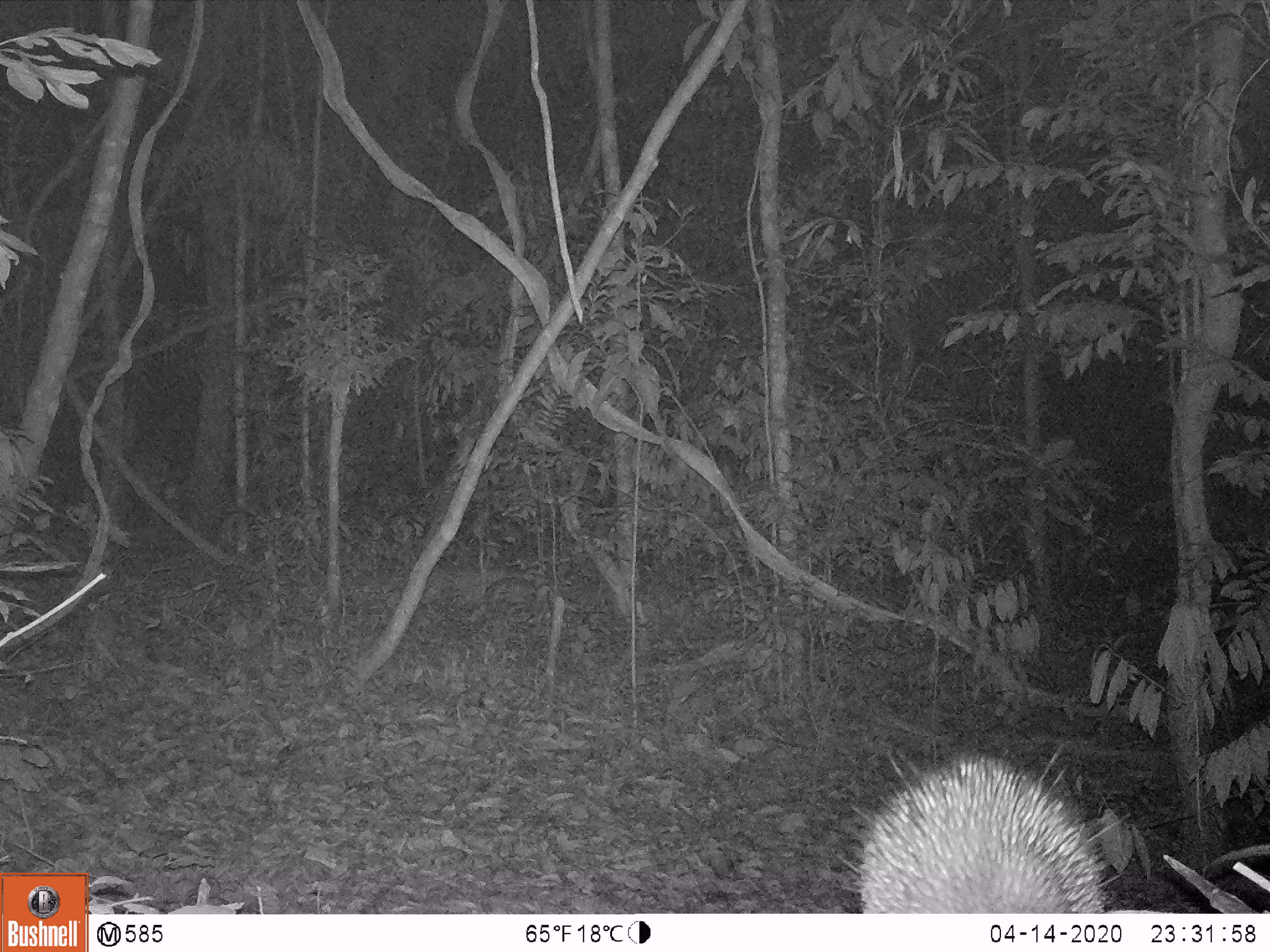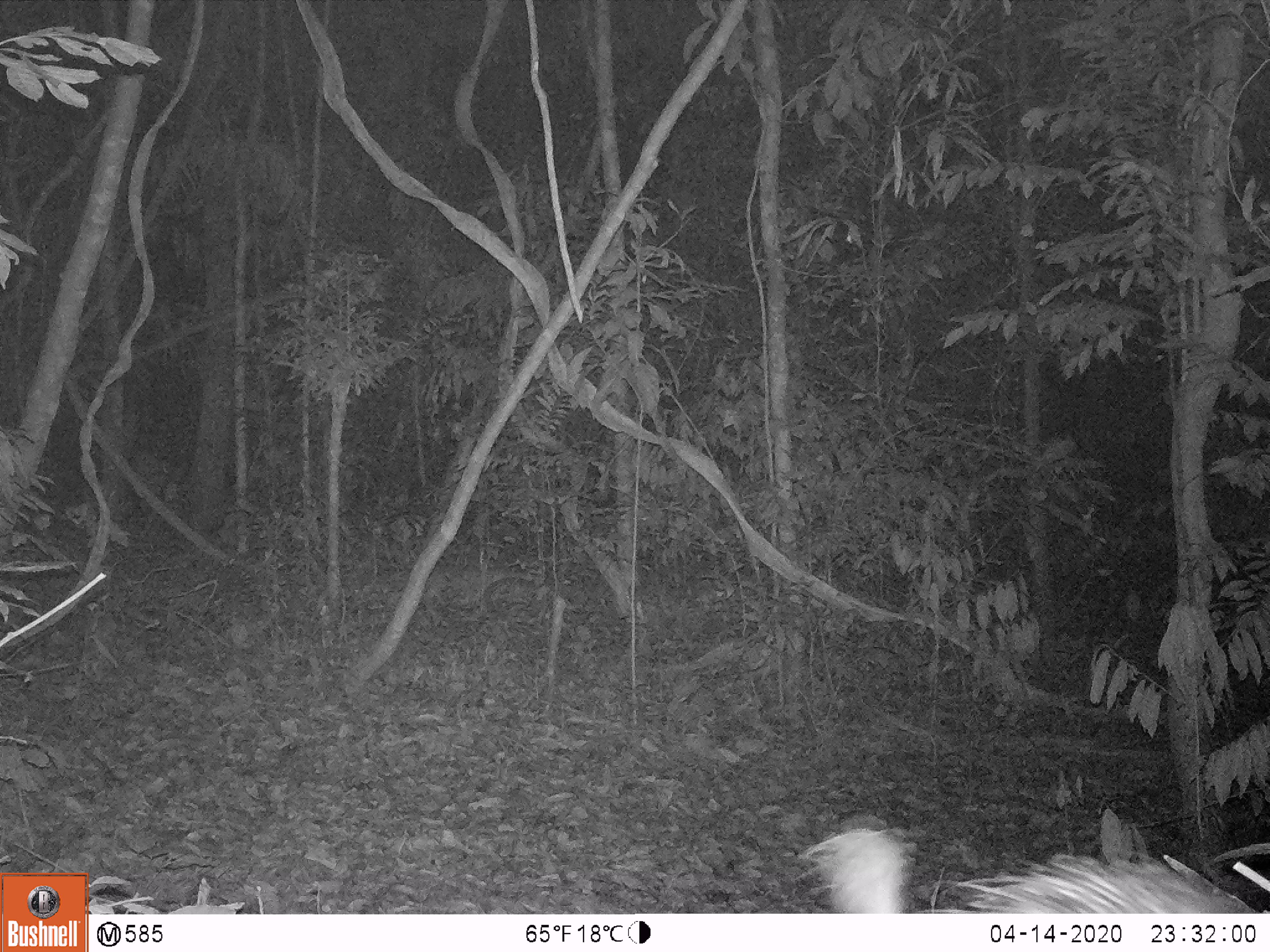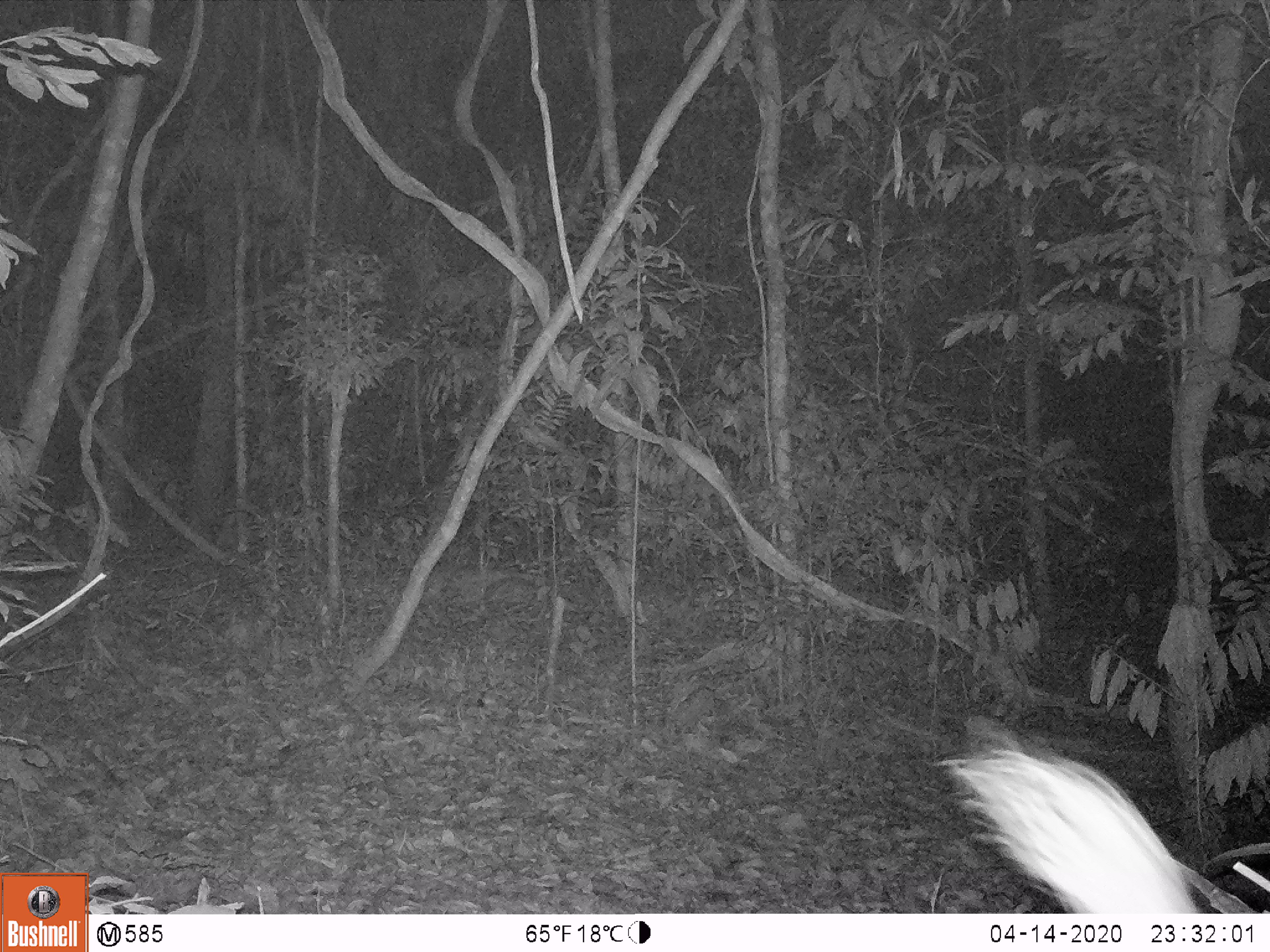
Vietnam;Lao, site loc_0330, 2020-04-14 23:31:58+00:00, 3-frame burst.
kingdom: Animalia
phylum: Chordata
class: Mammalia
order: Rodentia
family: Hystricidae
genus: Atherurus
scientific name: Atherurus macrourus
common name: asiatic brush-tailed porcupine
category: asiatic brush tailed porcupine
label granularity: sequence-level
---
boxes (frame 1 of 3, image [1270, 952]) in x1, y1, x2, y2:
asiatic brush tailed porcupine: 836, 742, 1131, 913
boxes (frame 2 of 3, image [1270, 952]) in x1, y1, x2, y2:
asiatic brush tailed porcupine: 799, 830, 1259, 913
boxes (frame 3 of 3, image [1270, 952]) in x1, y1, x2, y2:
asiatic brush tailed porcupine: 934, 715, 1199, 913